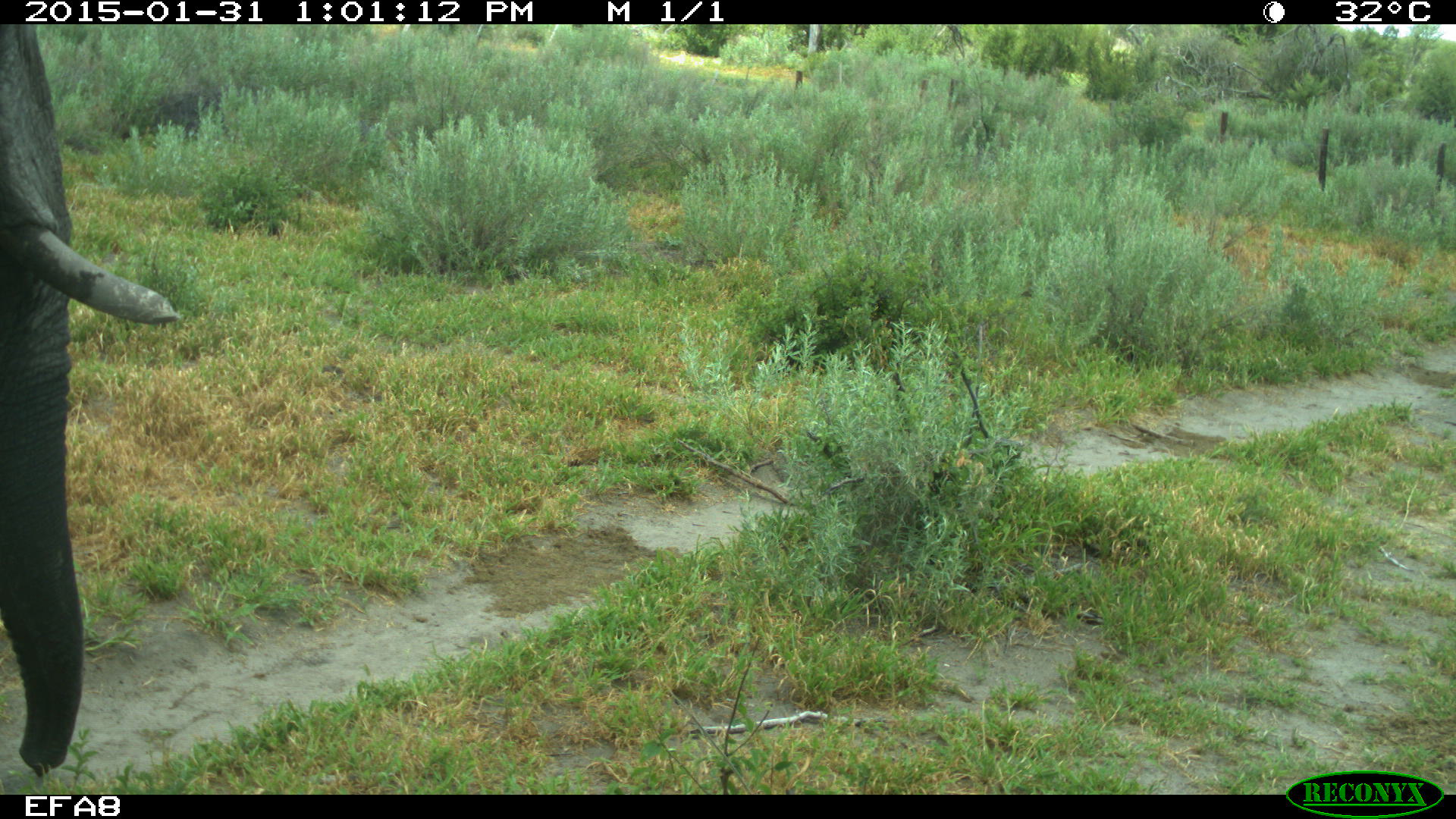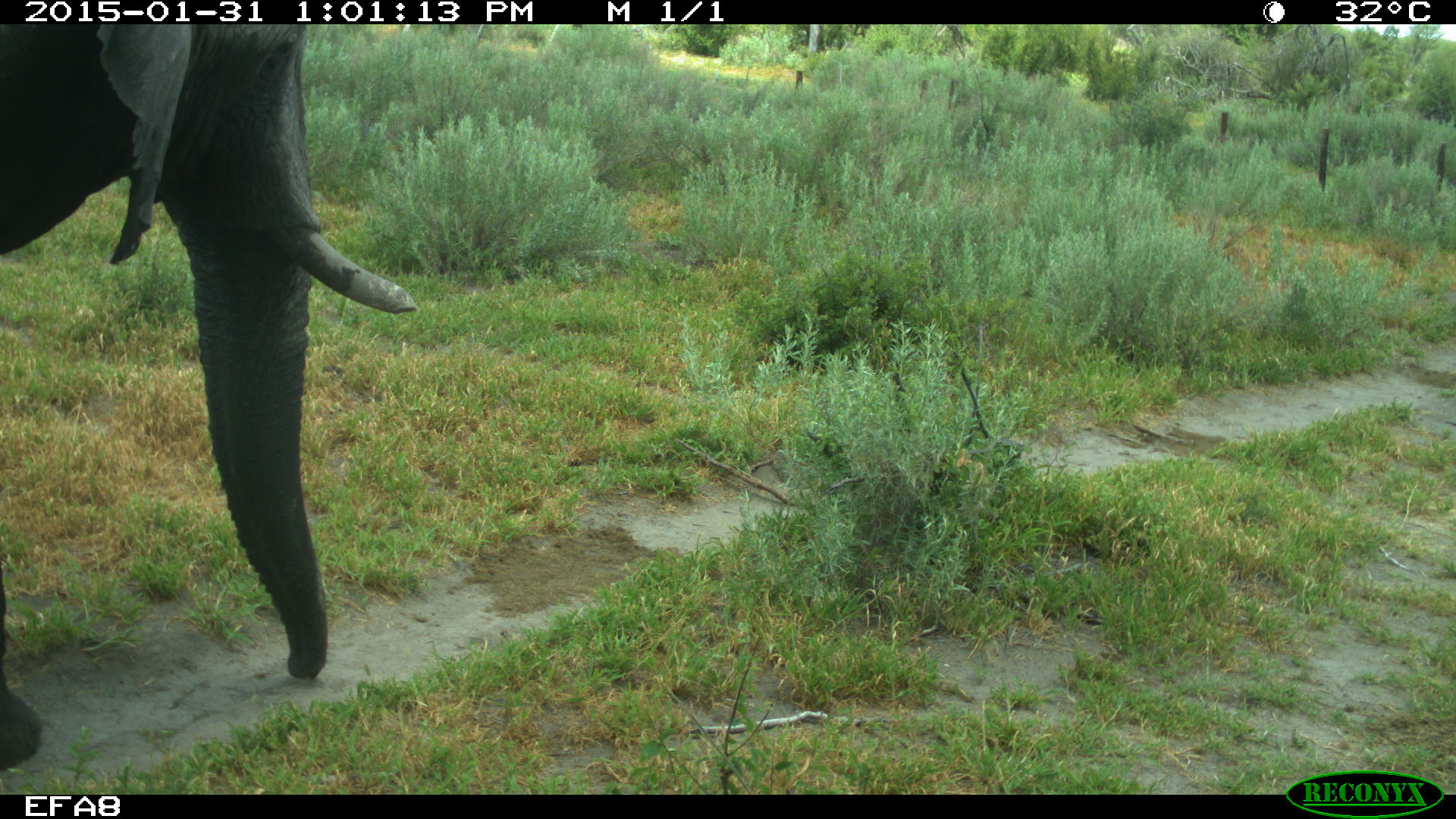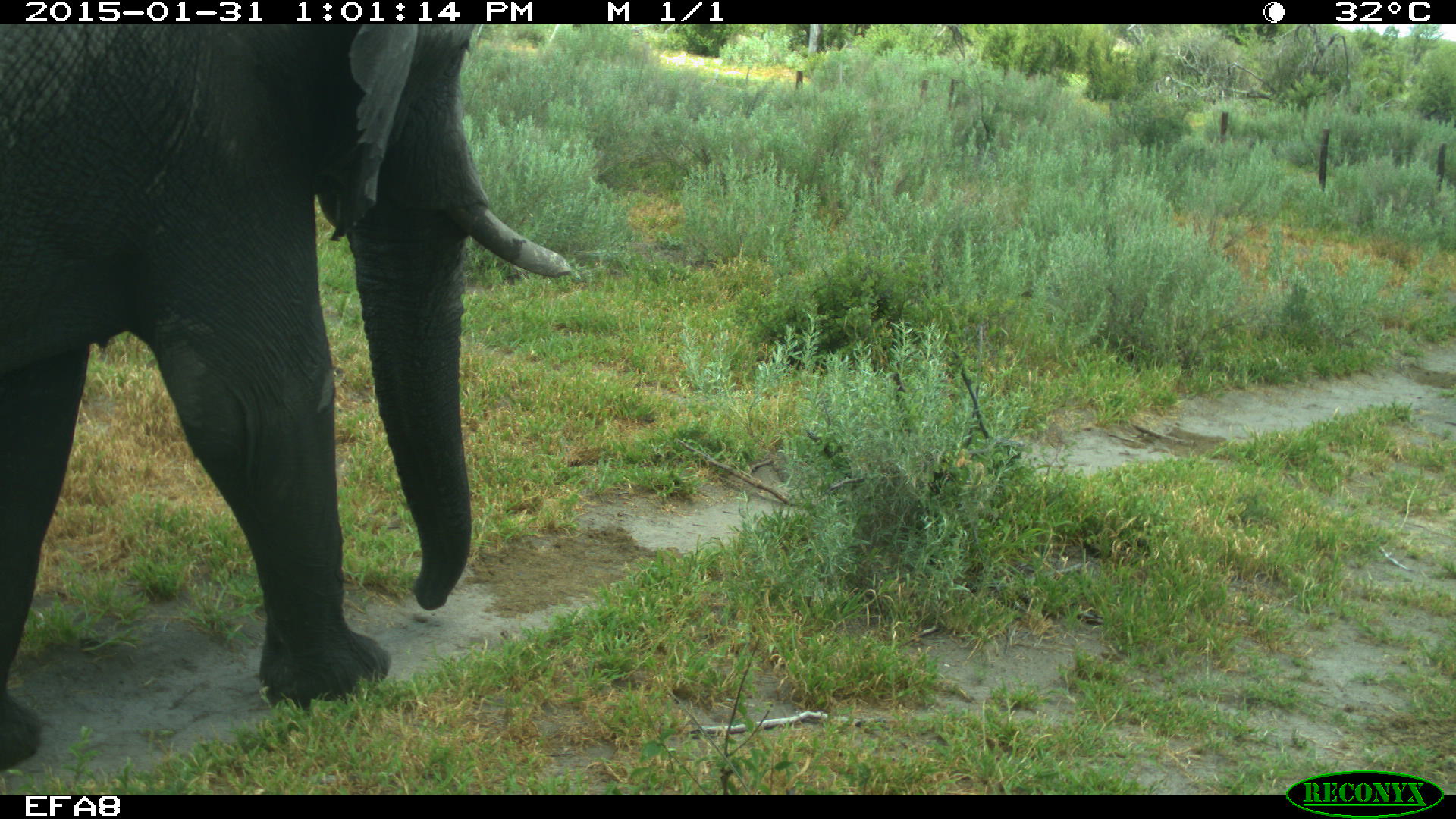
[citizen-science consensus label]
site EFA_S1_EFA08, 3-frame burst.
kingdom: Animalia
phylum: Chordata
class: Mammalia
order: Proboscidea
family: Elephantidae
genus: Loxodonta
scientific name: Loxodonta africana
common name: african bush elephant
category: elephant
Elephant (african bush elephant) (Loxodonta africana), count 1. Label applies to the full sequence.